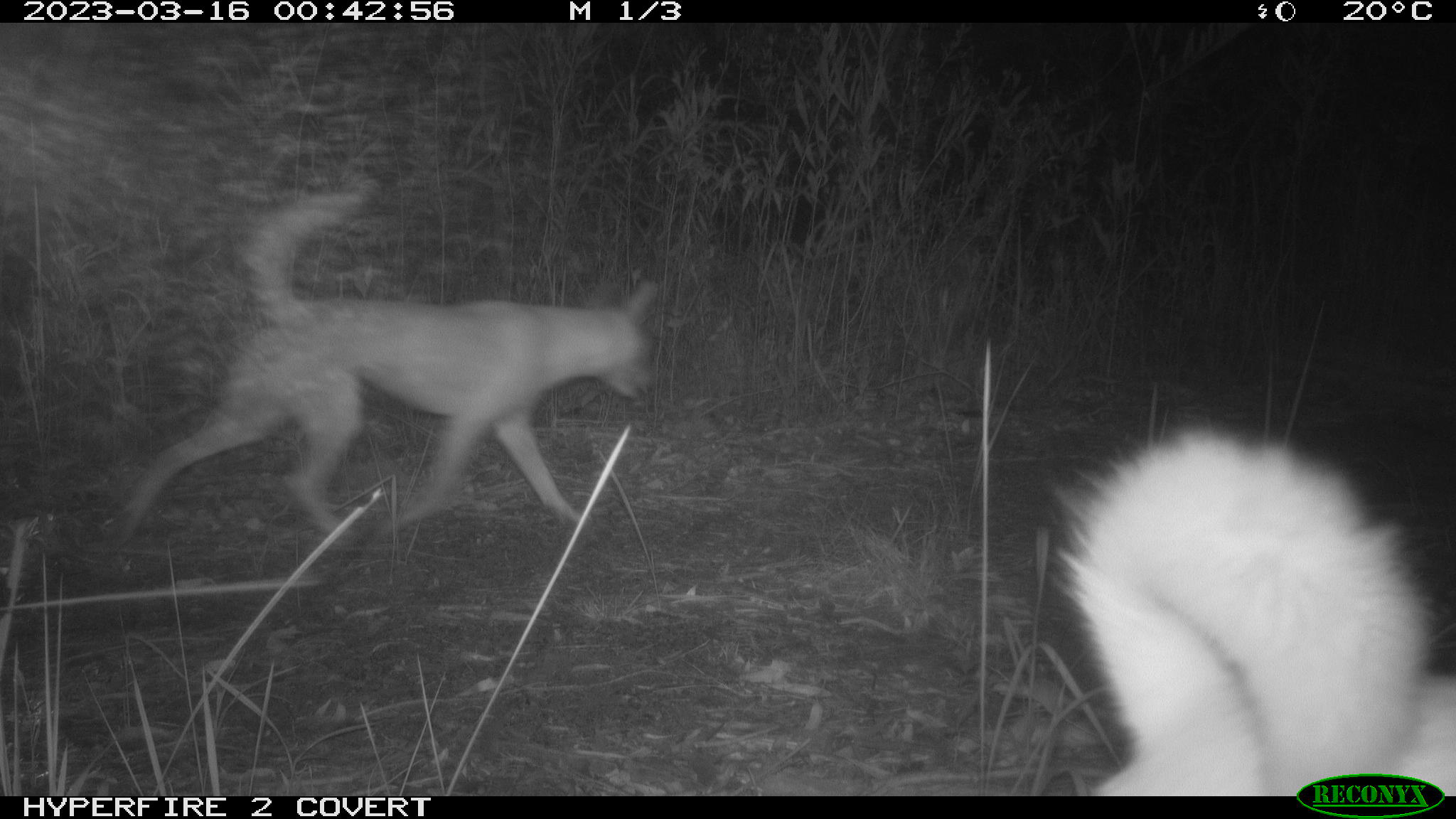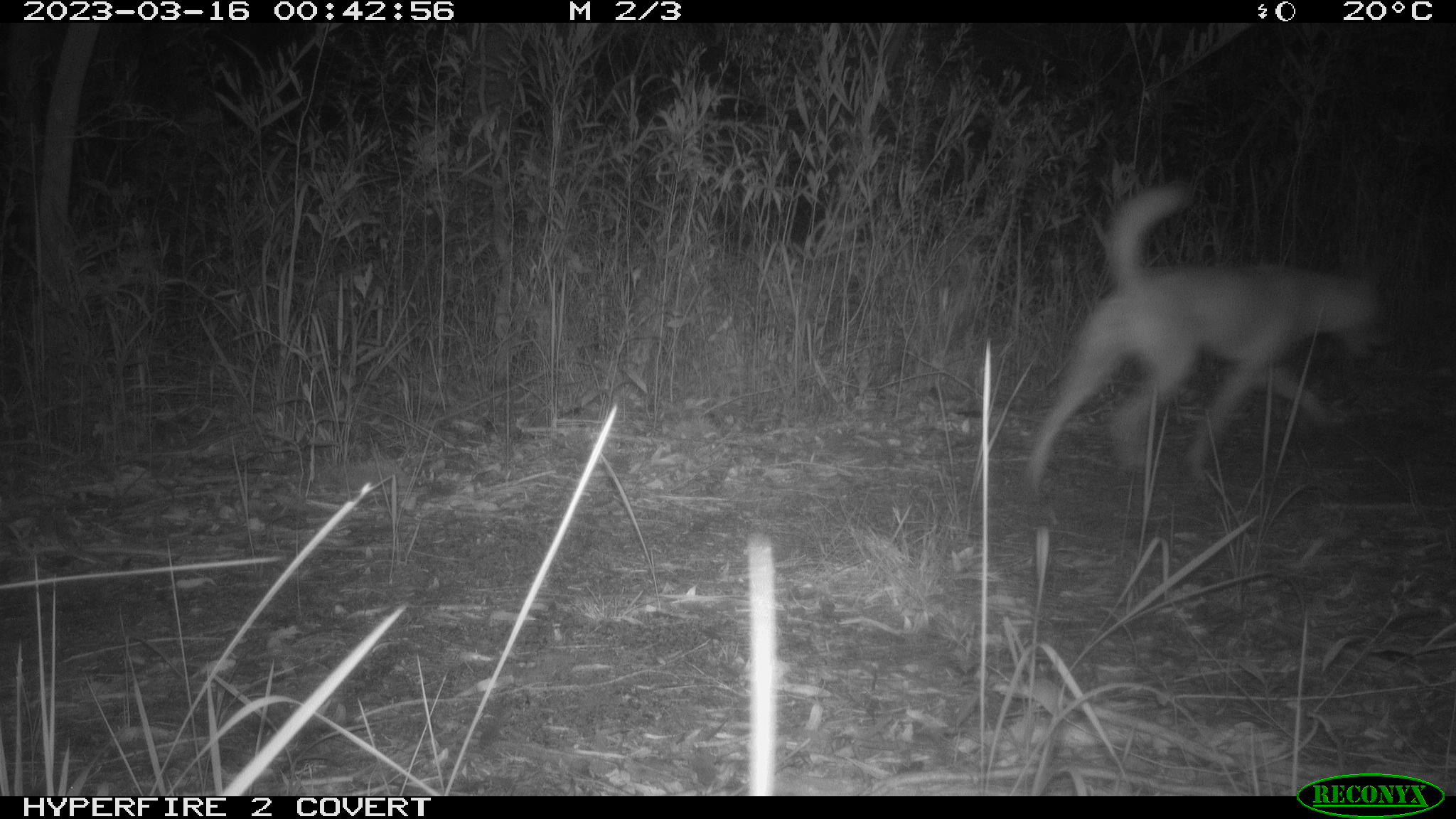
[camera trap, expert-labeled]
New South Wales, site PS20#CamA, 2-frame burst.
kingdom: Animalia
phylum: Chordata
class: Mammalia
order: Carnivora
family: Canidae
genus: Canis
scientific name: Canis familiaris dingo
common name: dingo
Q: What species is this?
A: Dingo (Canis familiaris dingo).